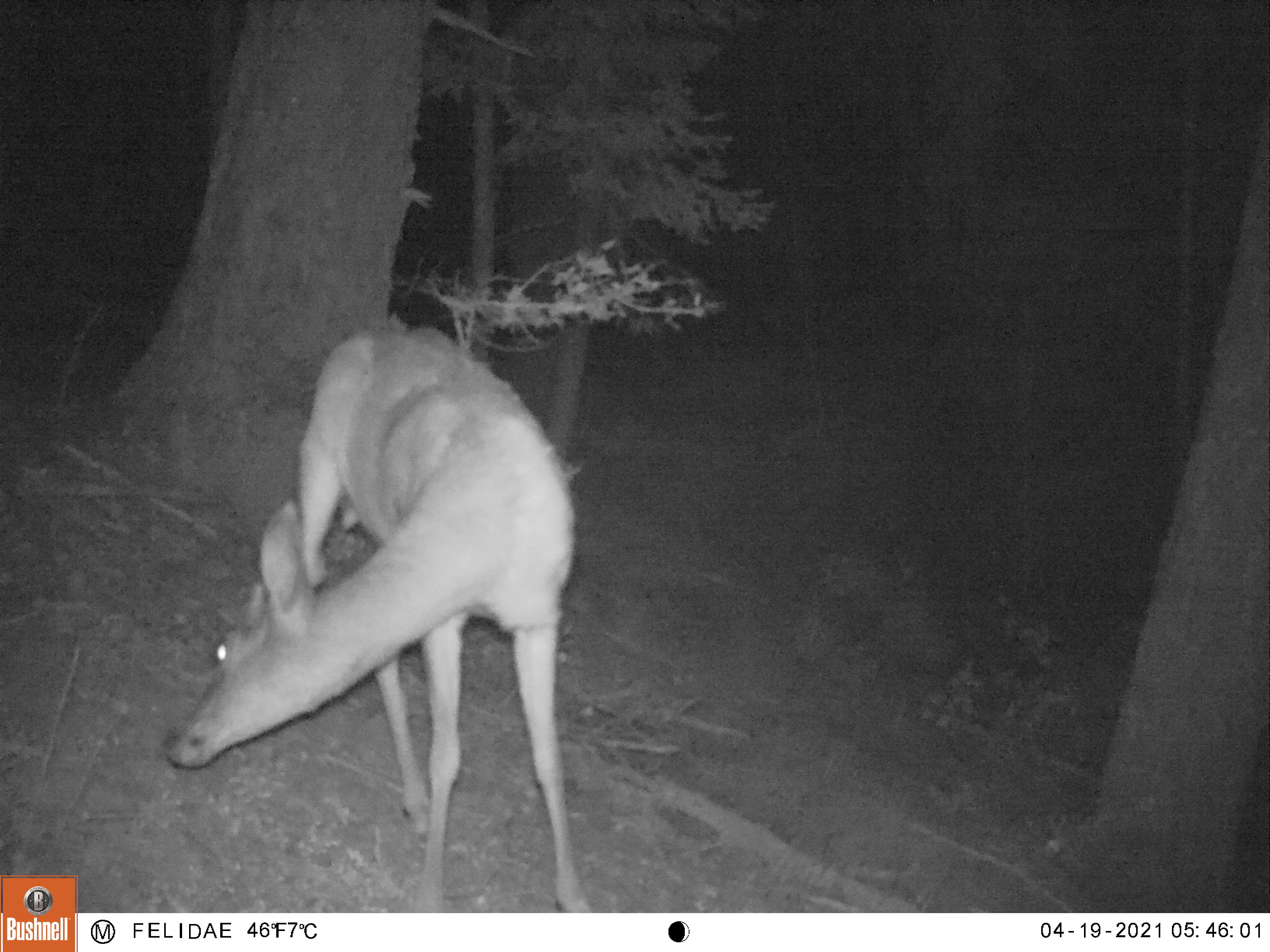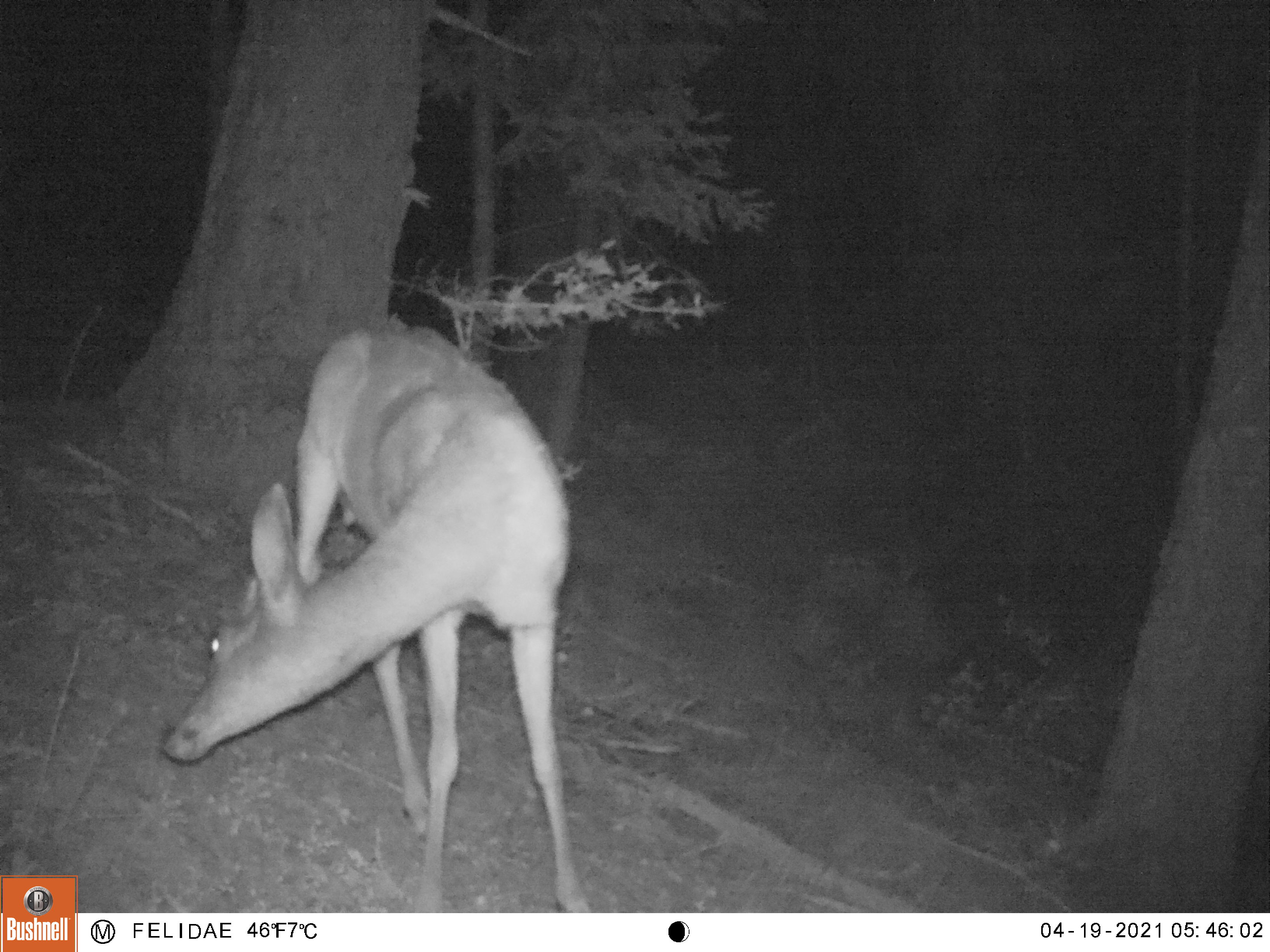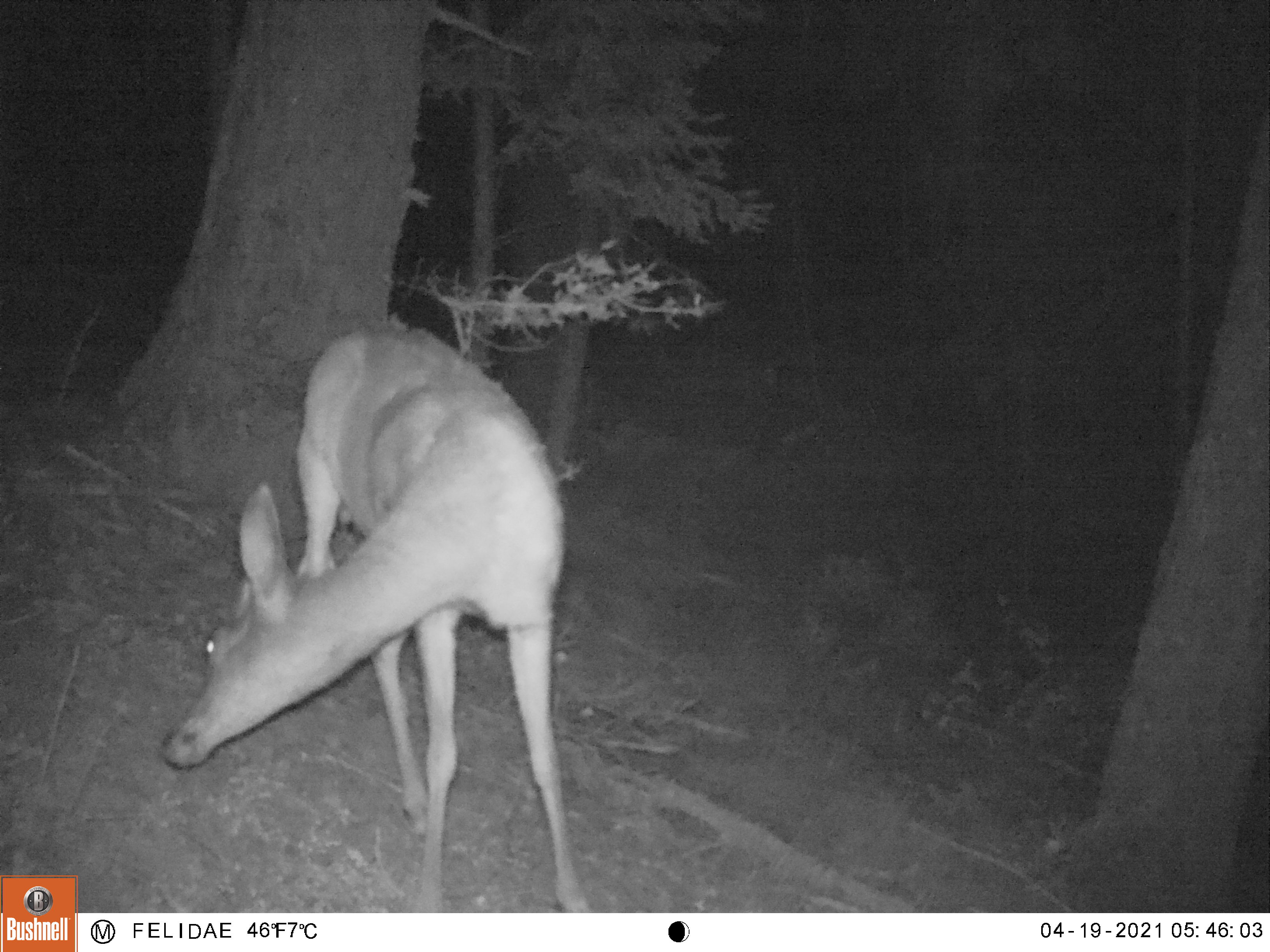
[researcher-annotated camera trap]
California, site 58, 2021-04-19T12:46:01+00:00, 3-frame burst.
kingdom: Animalia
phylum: Chordata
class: Mammalia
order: Artiodactyla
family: Cervidae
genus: Odocoileus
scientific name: Odocoileus hemionus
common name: mule deer